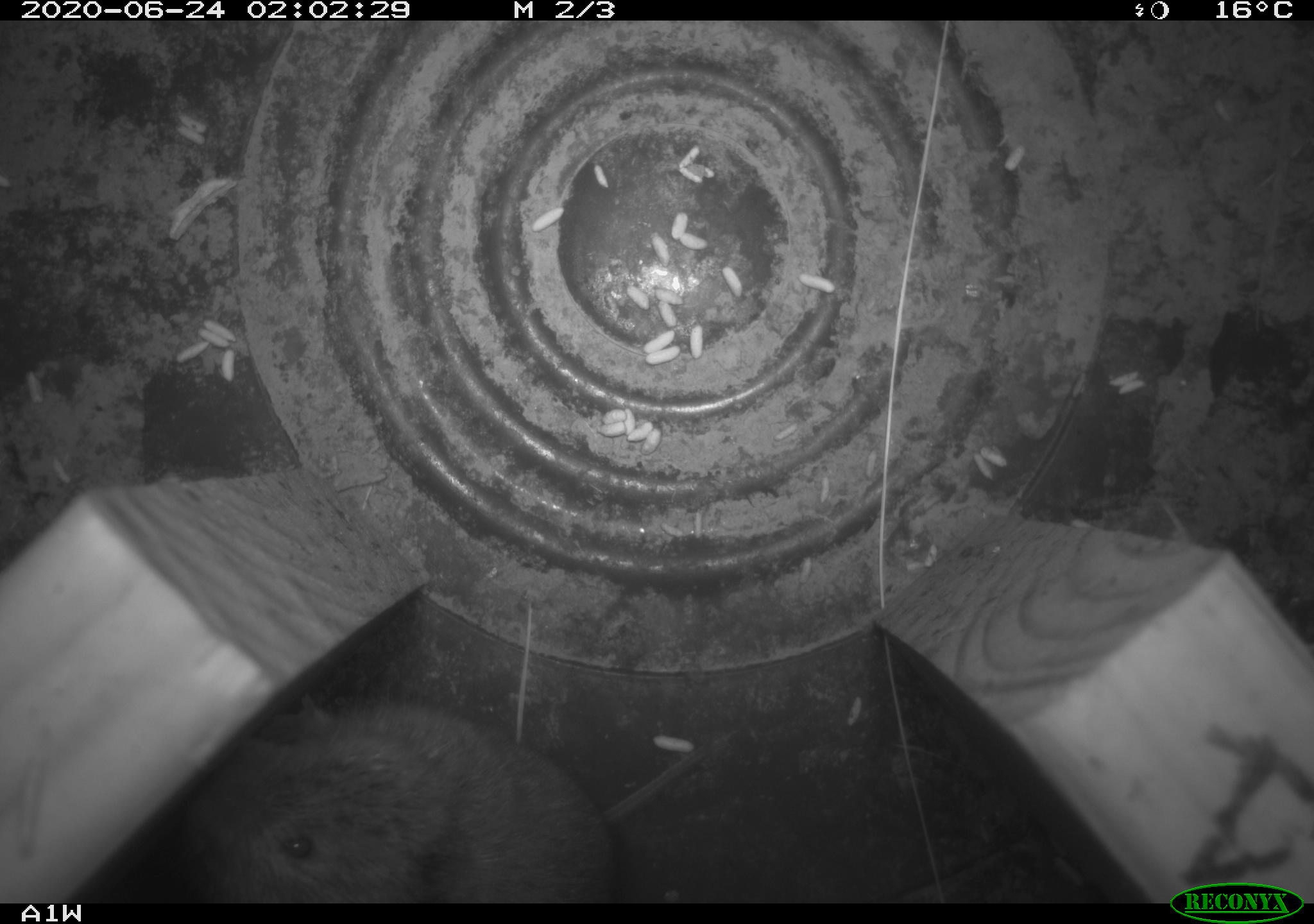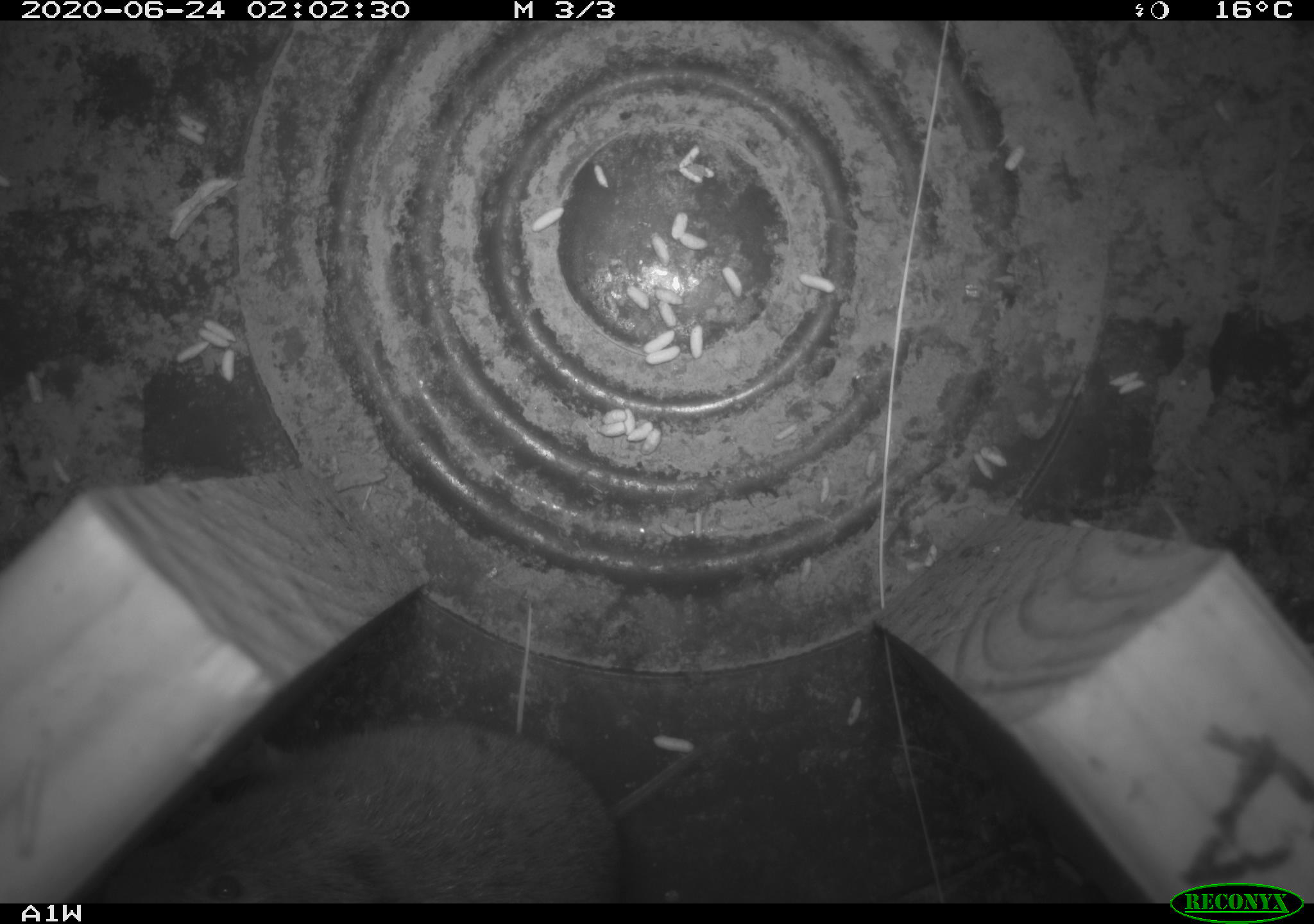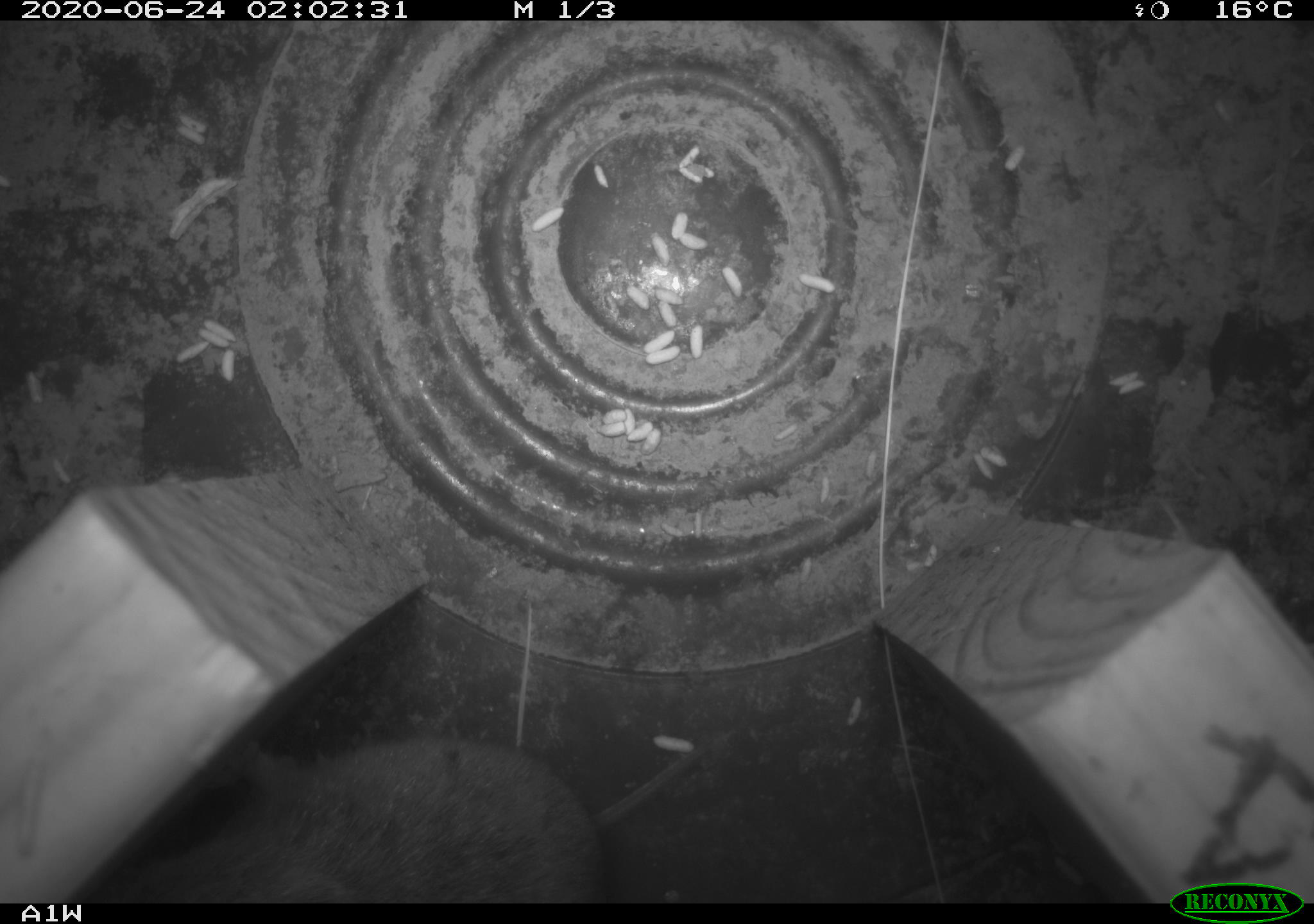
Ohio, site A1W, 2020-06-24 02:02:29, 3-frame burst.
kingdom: Animalia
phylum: Chordata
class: Mammalia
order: Rodentia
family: Cricetidae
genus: Microtus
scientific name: Microtus pennsylvanicus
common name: meadow vole